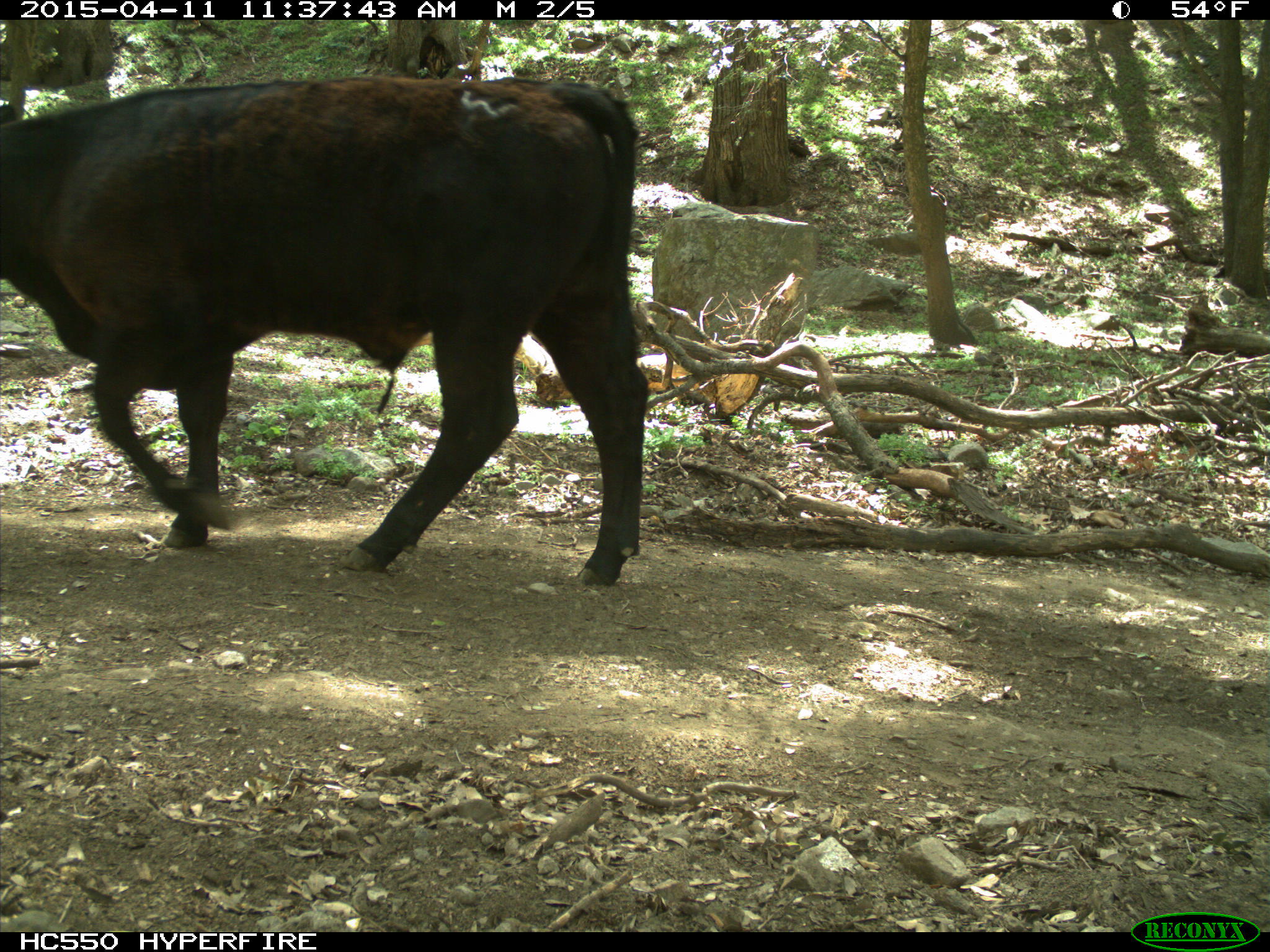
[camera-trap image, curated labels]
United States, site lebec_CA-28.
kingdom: Animalia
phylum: Chordata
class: Mammalia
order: Artiodactyla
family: Bovidae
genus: Bos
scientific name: Bos taurus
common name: domestic cow